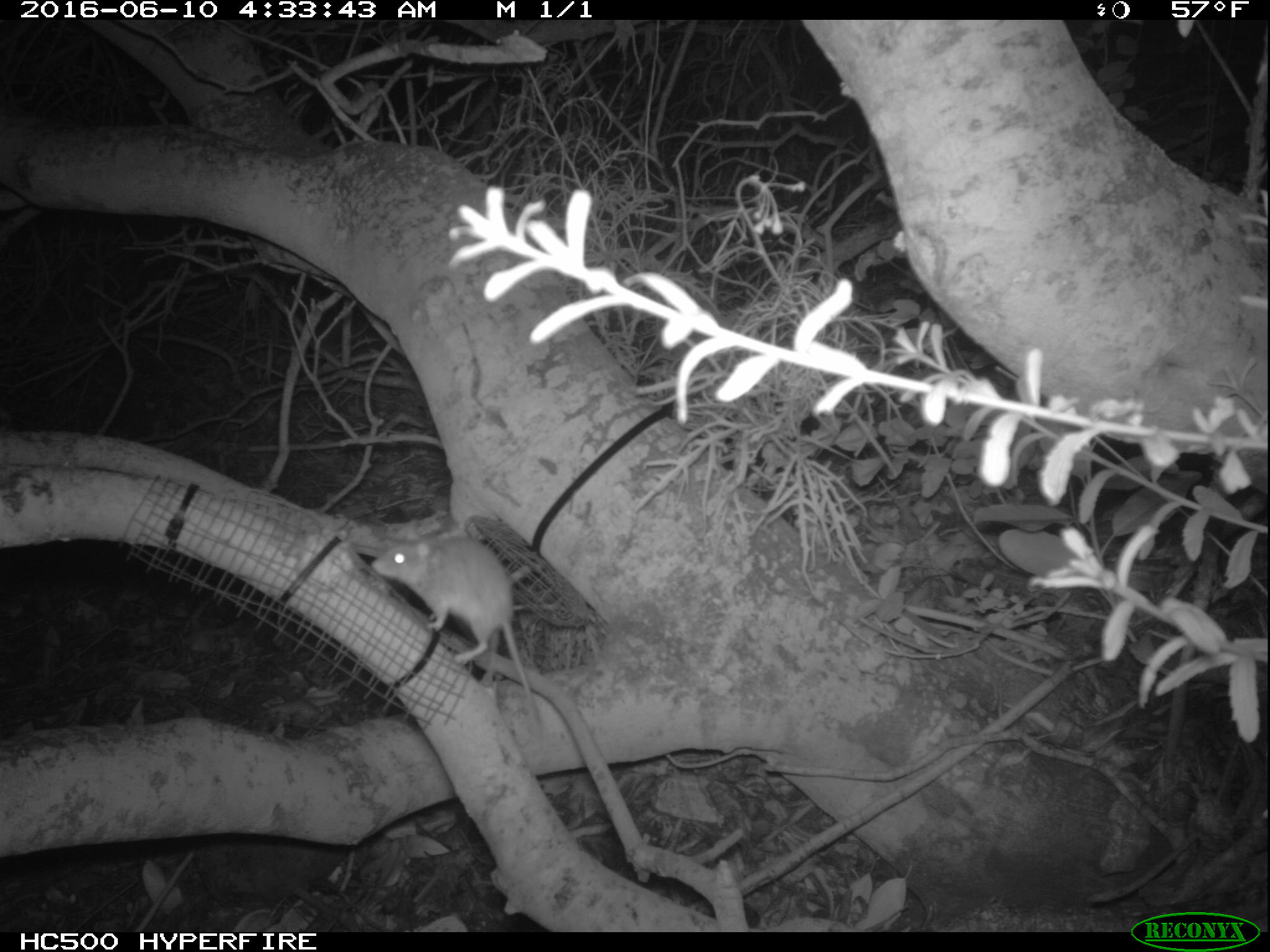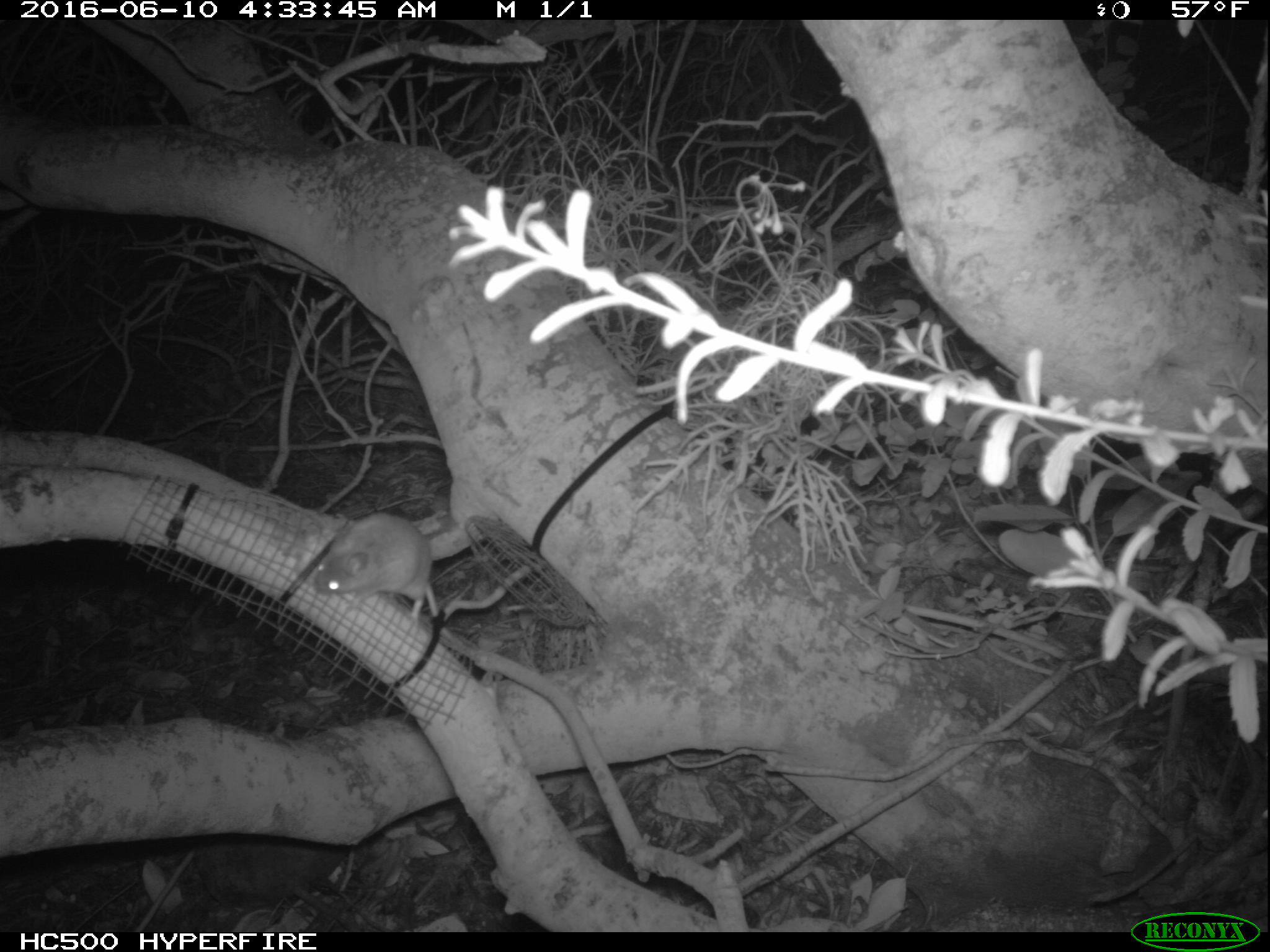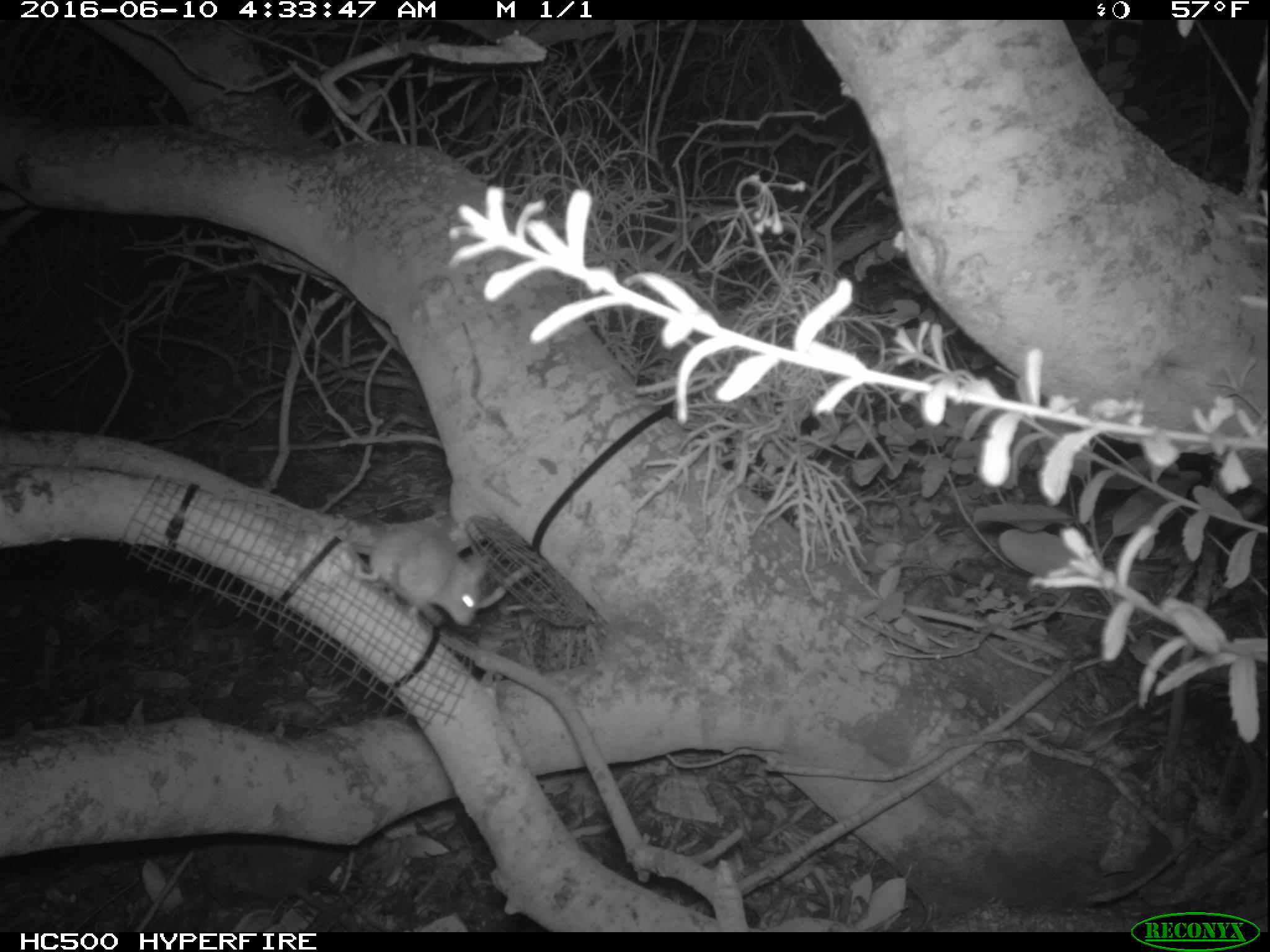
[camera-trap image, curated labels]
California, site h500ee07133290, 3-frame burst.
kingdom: Animalia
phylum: Chordata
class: Mammalia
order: Rodentia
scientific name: Rodentia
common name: rodent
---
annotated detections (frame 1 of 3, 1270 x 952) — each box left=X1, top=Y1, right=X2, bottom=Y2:
rodent: left=372, top=521, right=553, bottom=740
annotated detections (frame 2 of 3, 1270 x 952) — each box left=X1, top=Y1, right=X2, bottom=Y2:
rodent: left=314, top=510, right=526, bottom=615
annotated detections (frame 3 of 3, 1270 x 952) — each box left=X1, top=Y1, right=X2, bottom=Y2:
rodent: left=352, top=522, right=485, bottom=625